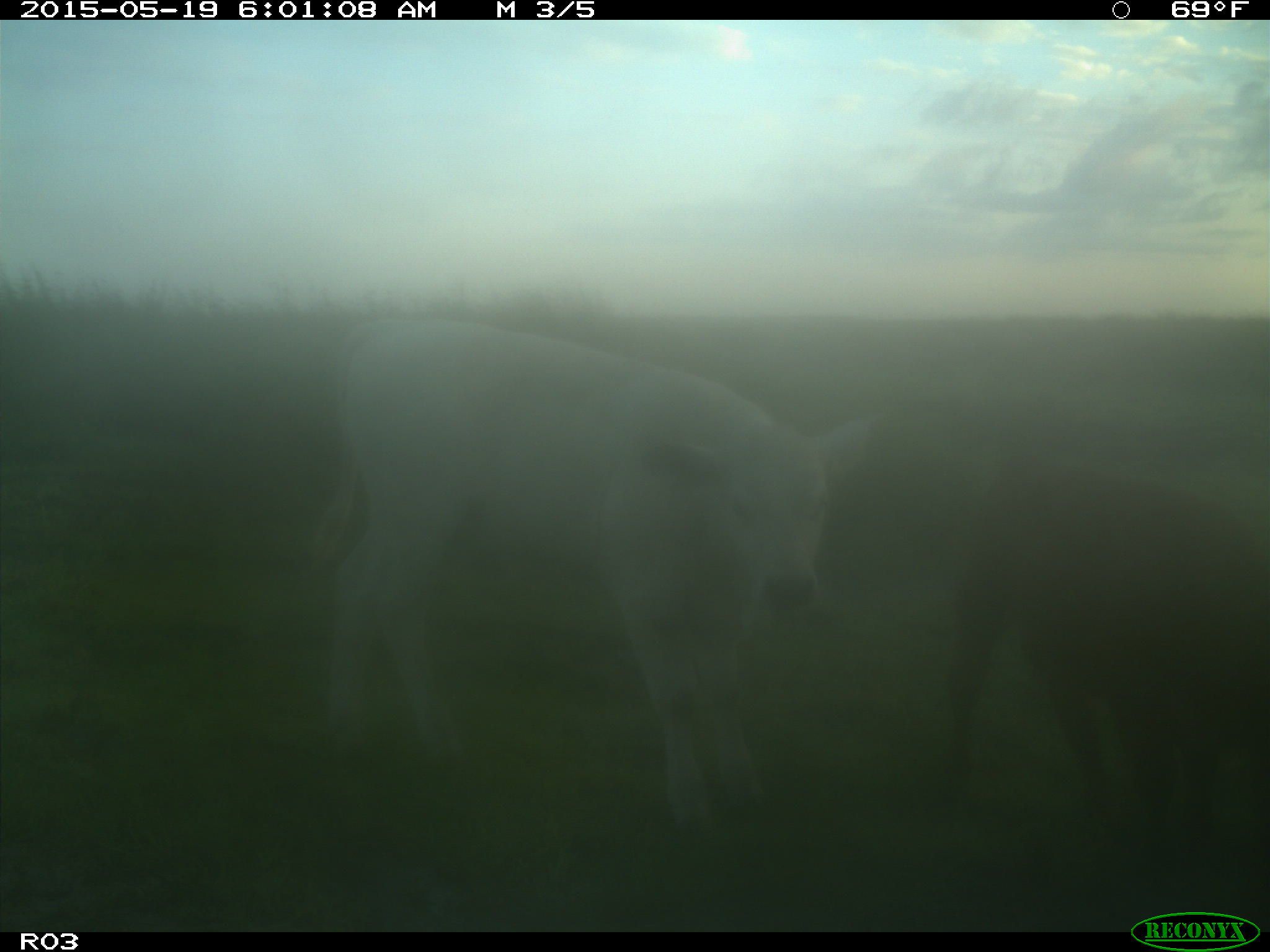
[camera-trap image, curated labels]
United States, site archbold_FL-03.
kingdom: Animalia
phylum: Chordata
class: Mammalia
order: Artiodactyla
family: Bovidae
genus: Bos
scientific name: Bos taurus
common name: domestic cow